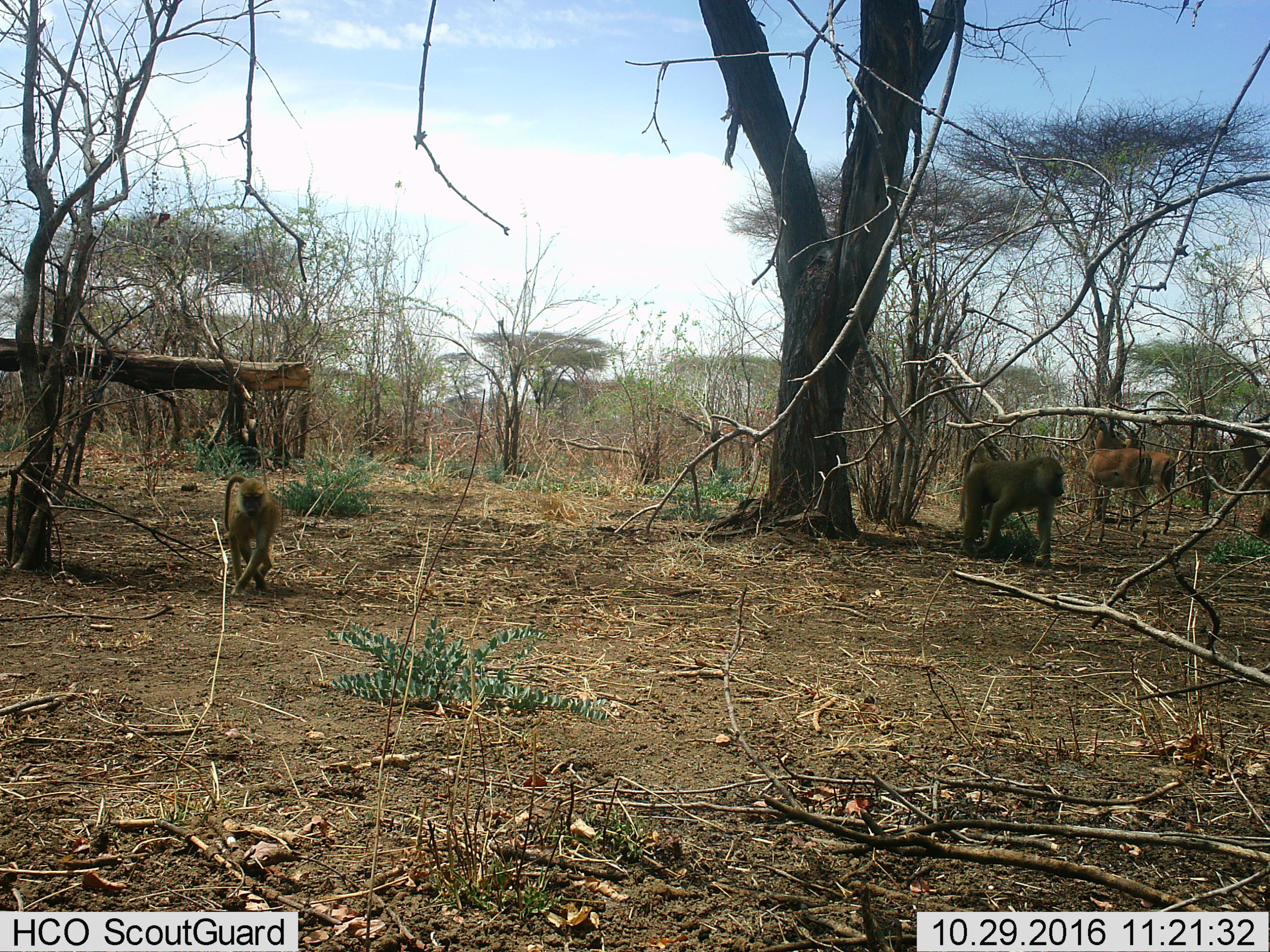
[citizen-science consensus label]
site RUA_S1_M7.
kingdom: Animalia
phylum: Chordata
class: Mammalia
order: Primates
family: Cercopithecidae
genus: Papio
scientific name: Papio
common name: baboon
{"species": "baboon (Papio)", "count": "2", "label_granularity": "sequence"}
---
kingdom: Animalia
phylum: Chordata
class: Mammalia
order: Artiodactyla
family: Bovidae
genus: Aepyceros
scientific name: Aepyceros melampus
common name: impala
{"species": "impala (Aepyceros melampus)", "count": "2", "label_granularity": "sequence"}